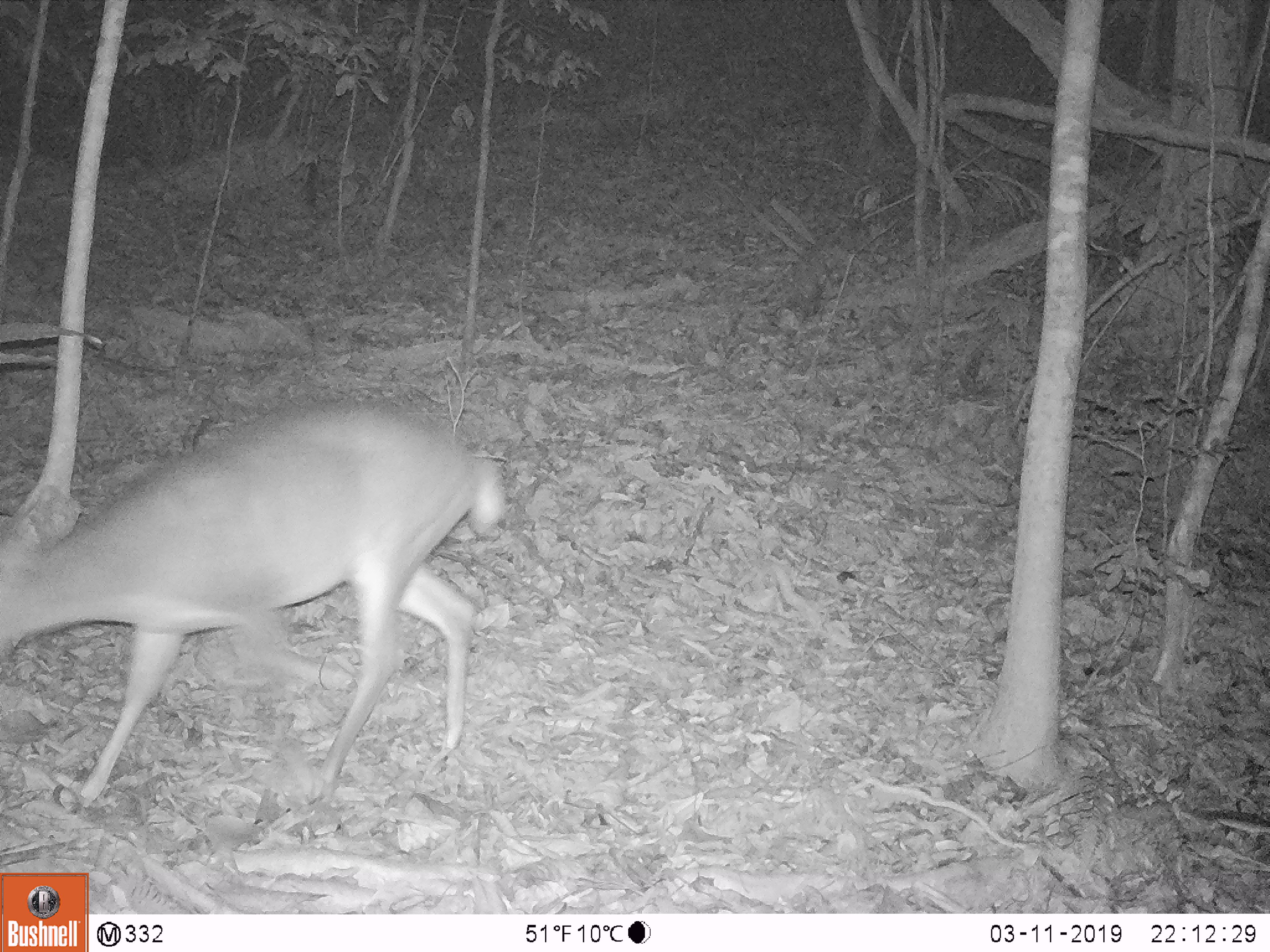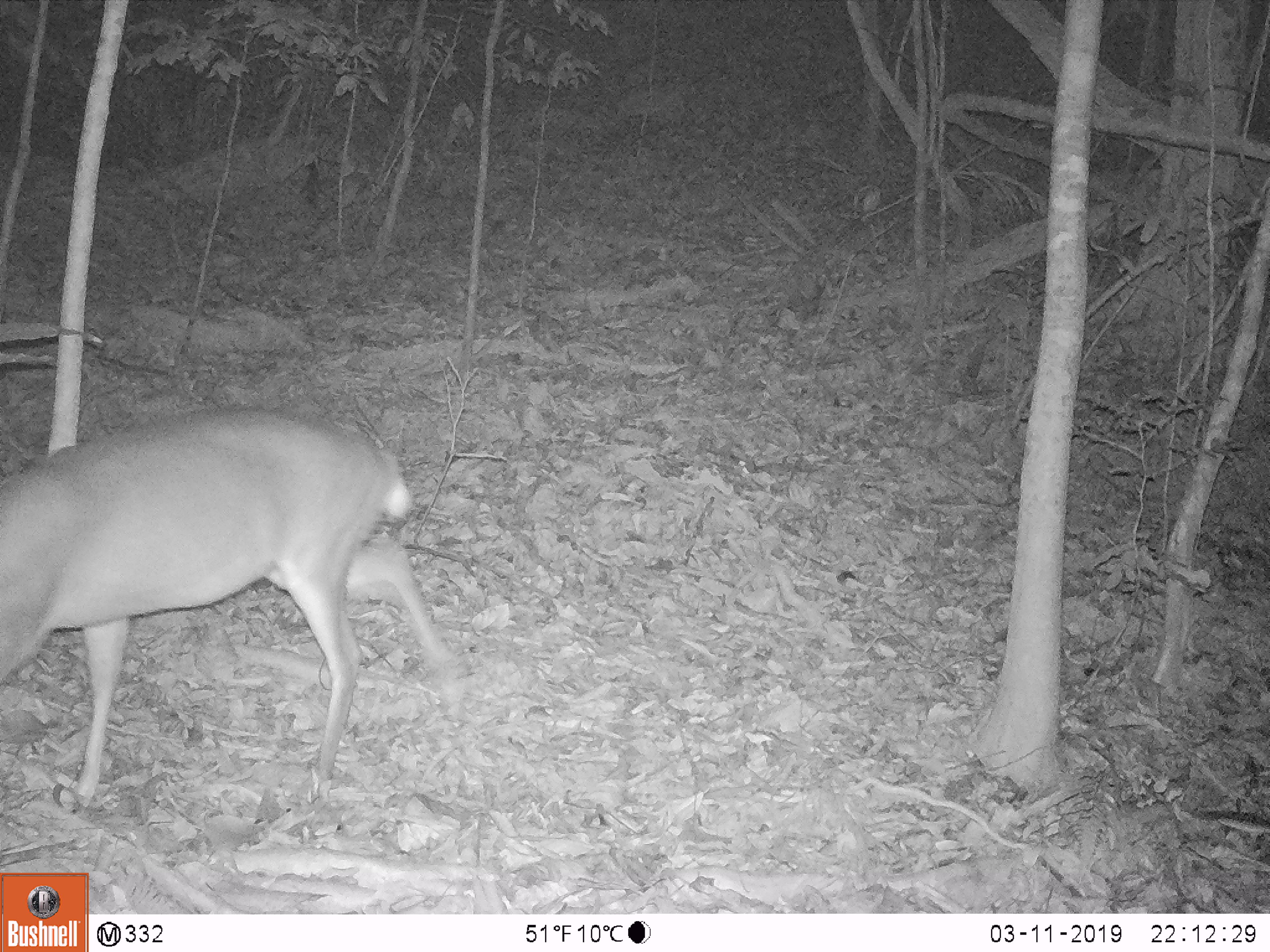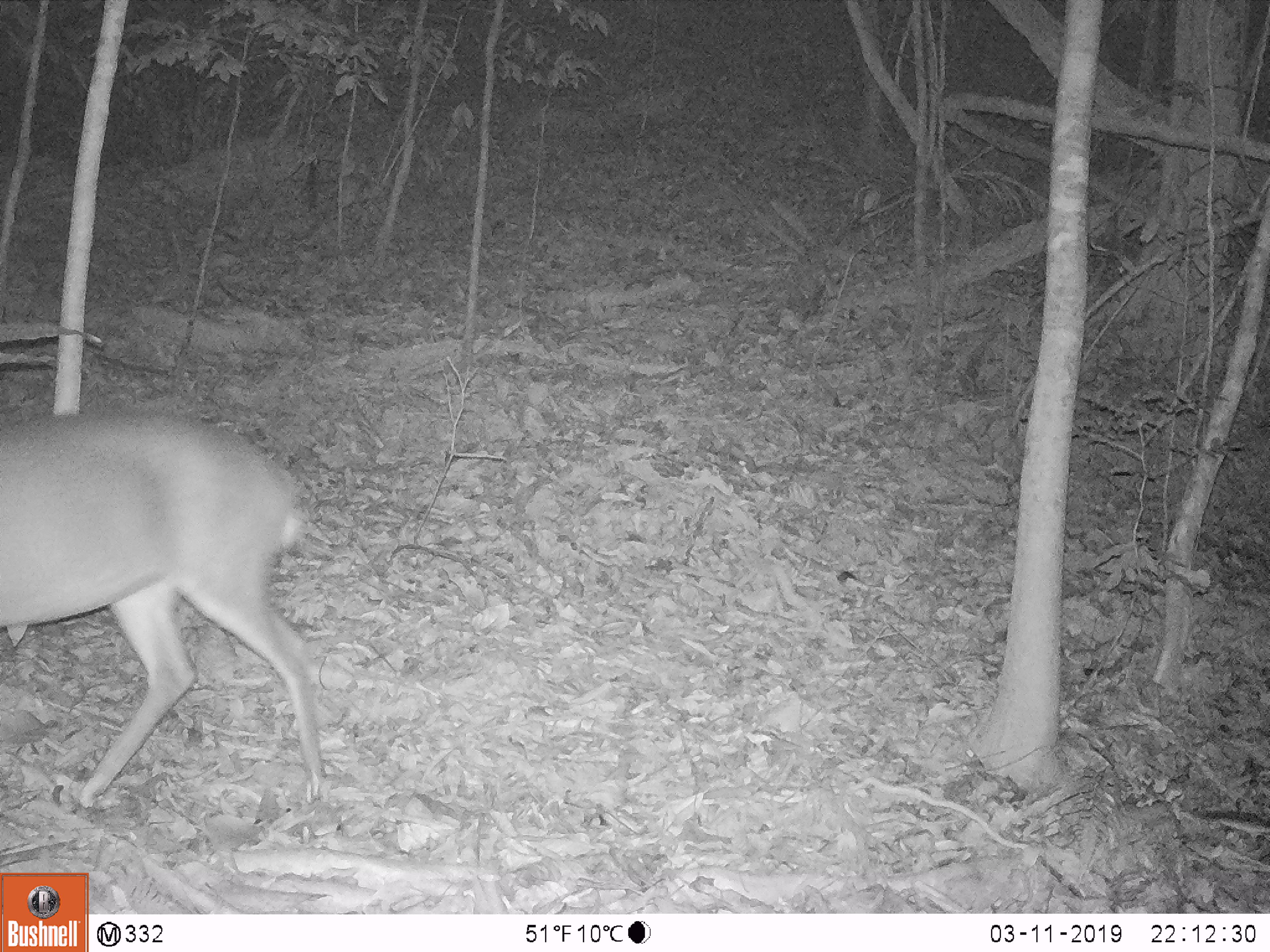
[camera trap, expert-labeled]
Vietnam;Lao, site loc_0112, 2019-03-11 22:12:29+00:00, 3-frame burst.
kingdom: Animalia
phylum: Chordata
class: Mammalia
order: Artiodactyla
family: Cervidae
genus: Muntiacus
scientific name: Muntiacus vuquangensis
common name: large-antlered muntjac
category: large antlered muntjac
Large antlered muntjac (large-antlered muntjac) (Muntiacus vuquangensis). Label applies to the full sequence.